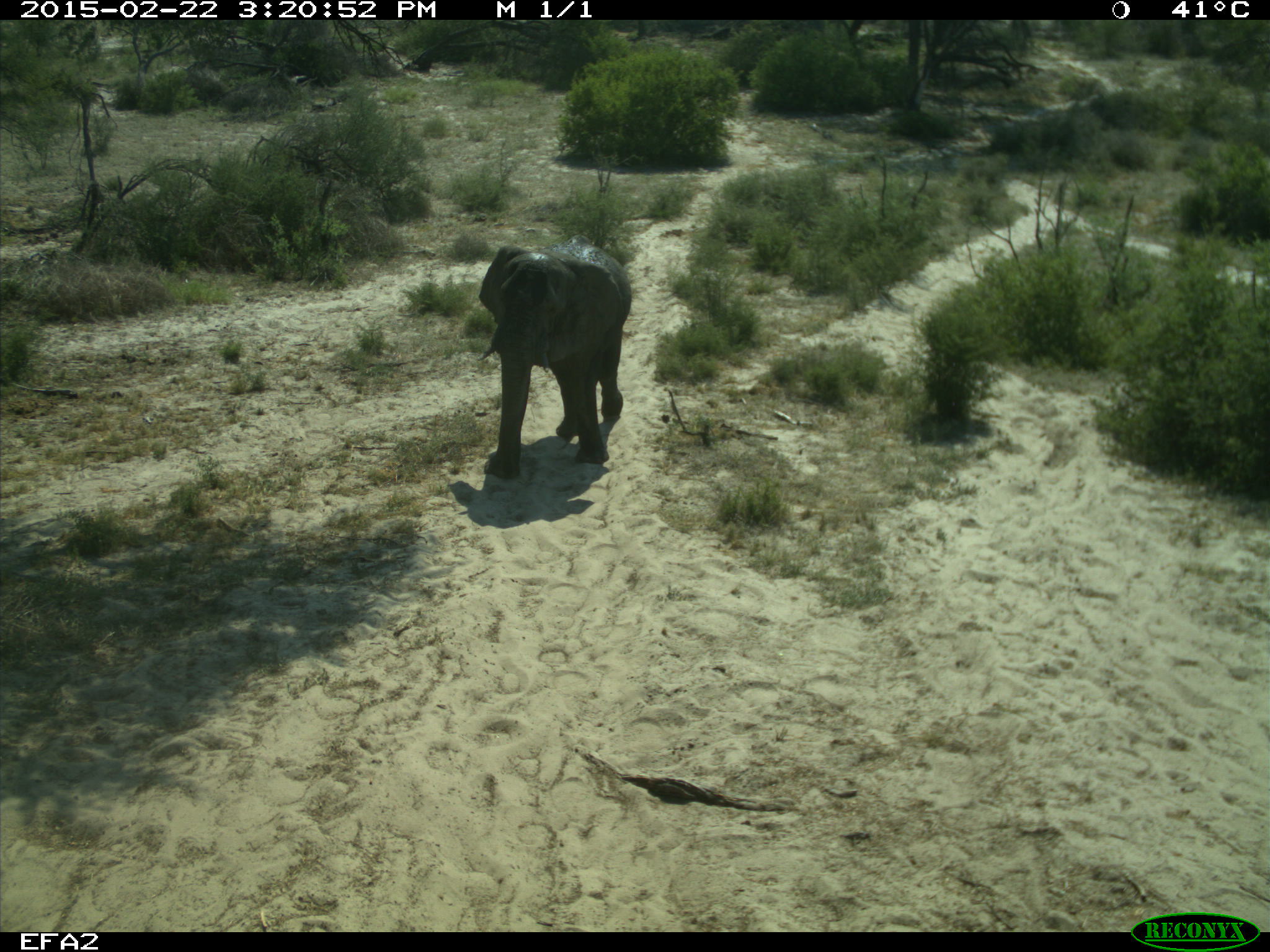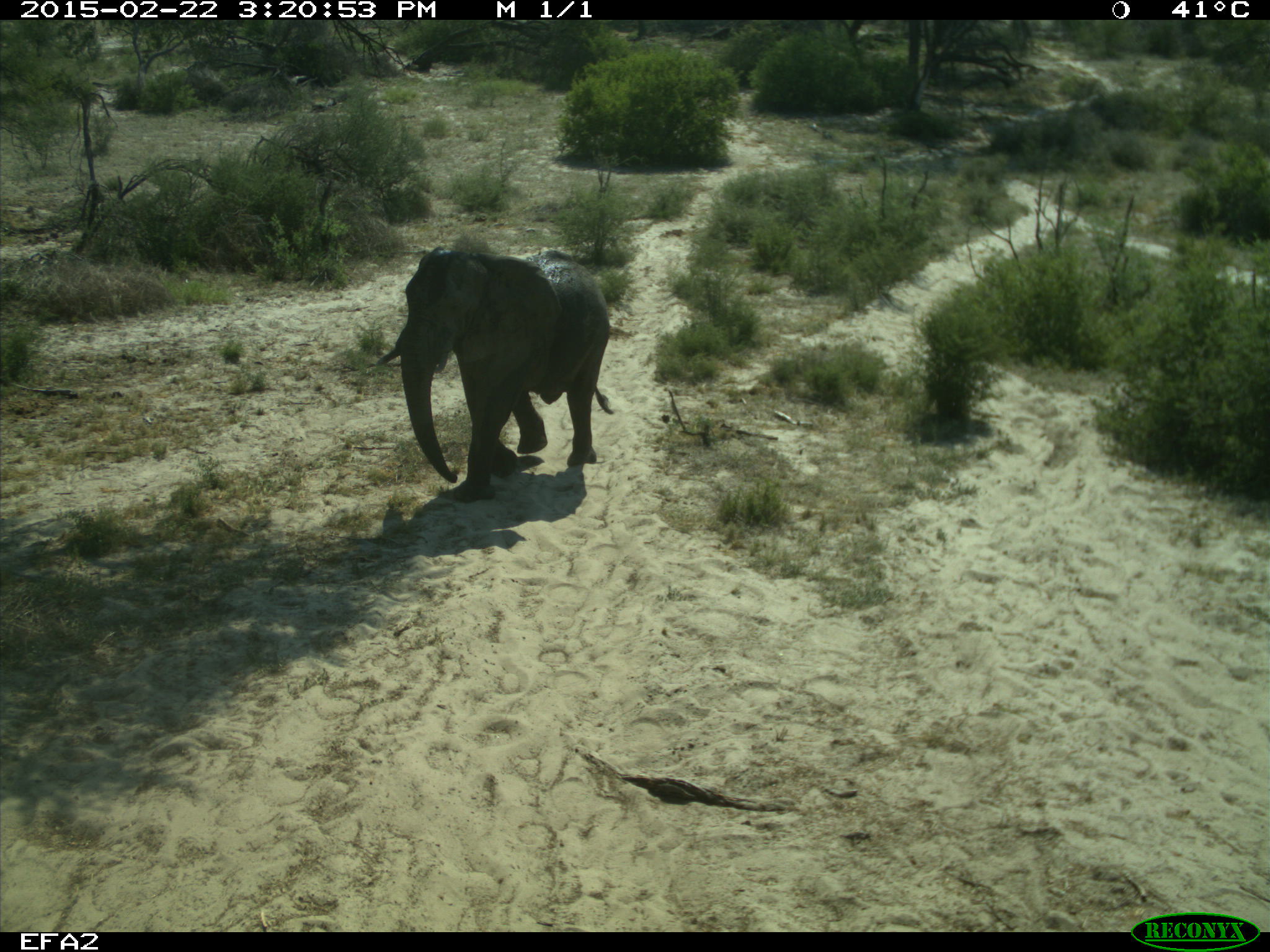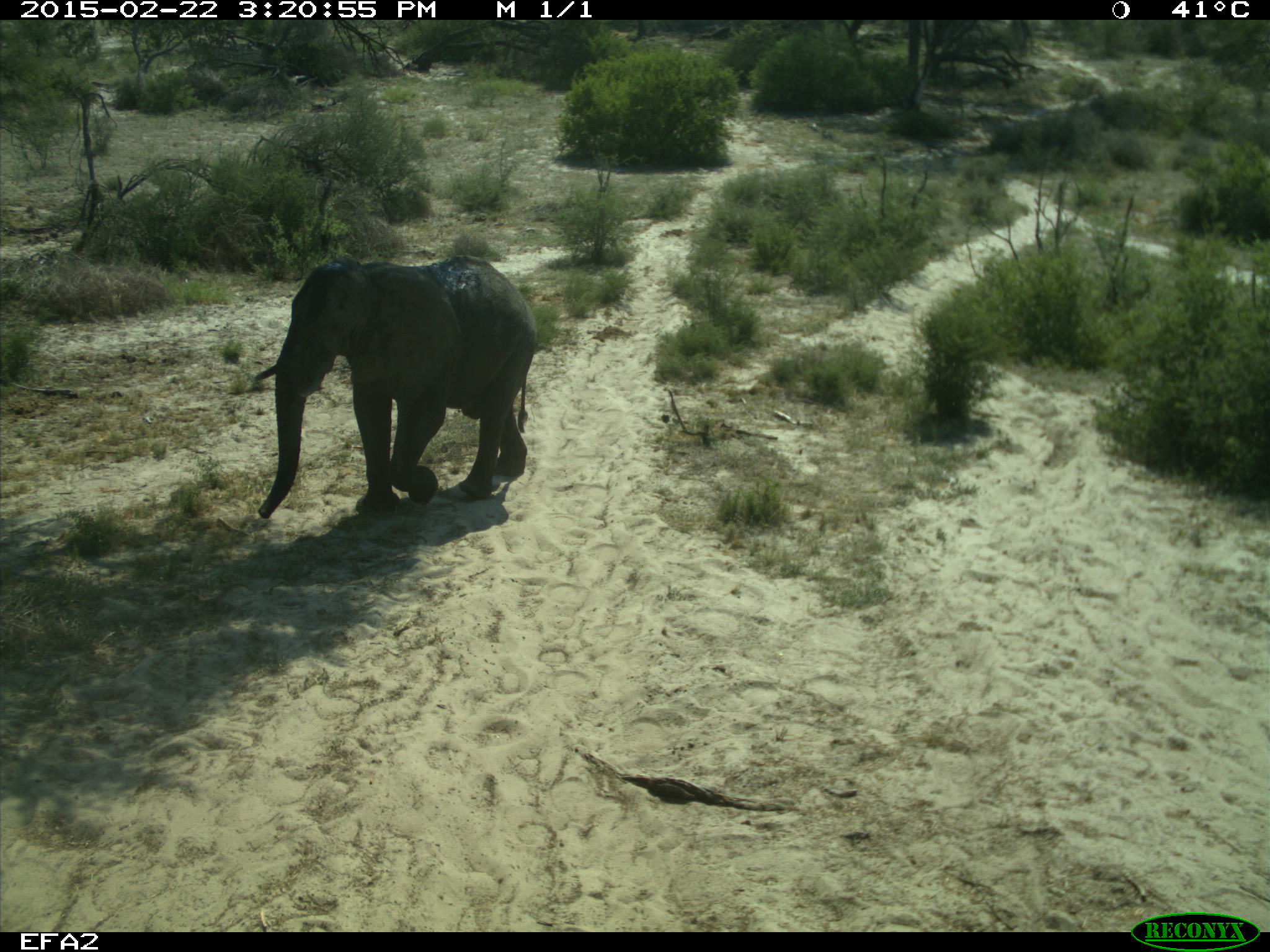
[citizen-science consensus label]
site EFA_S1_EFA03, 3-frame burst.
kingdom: Animalia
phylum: Chordata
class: Mammalia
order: Proboscidea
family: Elephantidae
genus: Loxodonta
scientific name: Loxodonta africana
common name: african bush elephant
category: elephant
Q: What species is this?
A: Elephant (african bush elephant) (Loxodonta africana).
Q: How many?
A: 1.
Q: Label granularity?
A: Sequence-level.